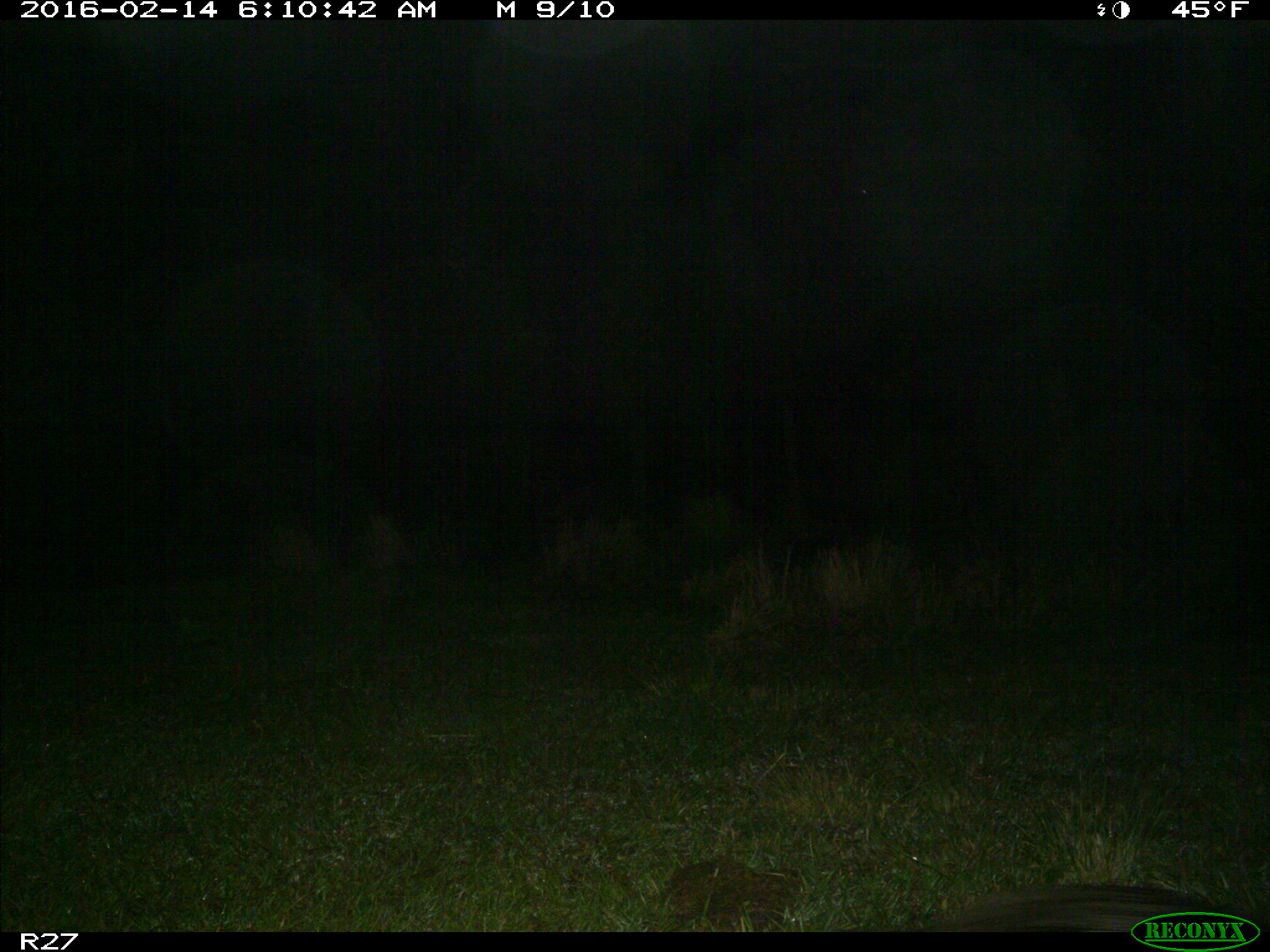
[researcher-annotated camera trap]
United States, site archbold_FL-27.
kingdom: Animalia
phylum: Chordata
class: Mammalia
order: Carnivora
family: Mustelidae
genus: Lontra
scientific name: Lontra canadensis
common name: north american river otter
Lontra canadensis (north american river otter).